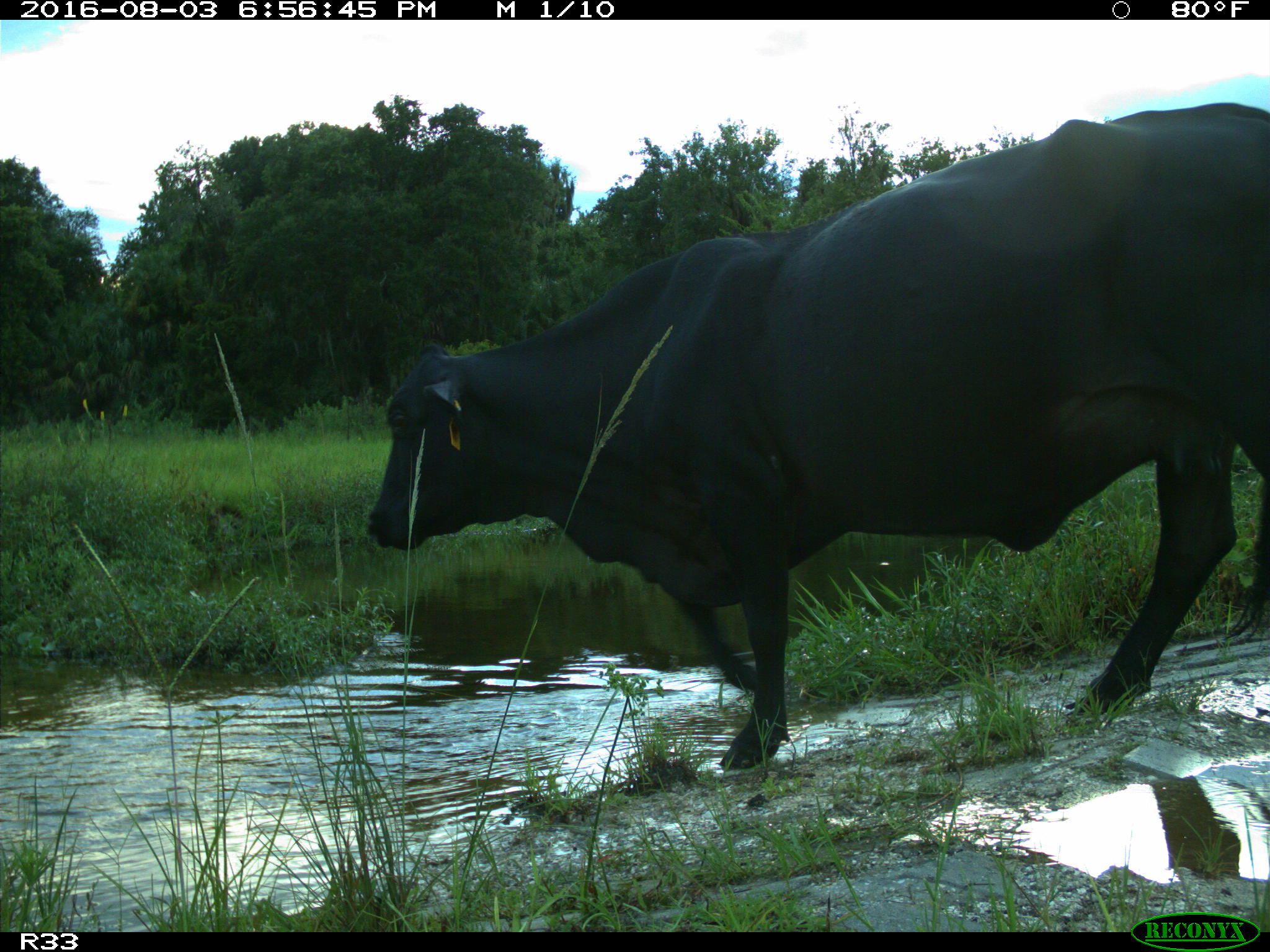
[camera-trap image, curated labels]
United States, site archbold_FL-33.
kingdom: Animalia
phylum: Chordata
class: Mammalia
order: Artiodactyla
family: Bovidae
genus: Bos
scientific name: Bos taurus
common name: domestic cow